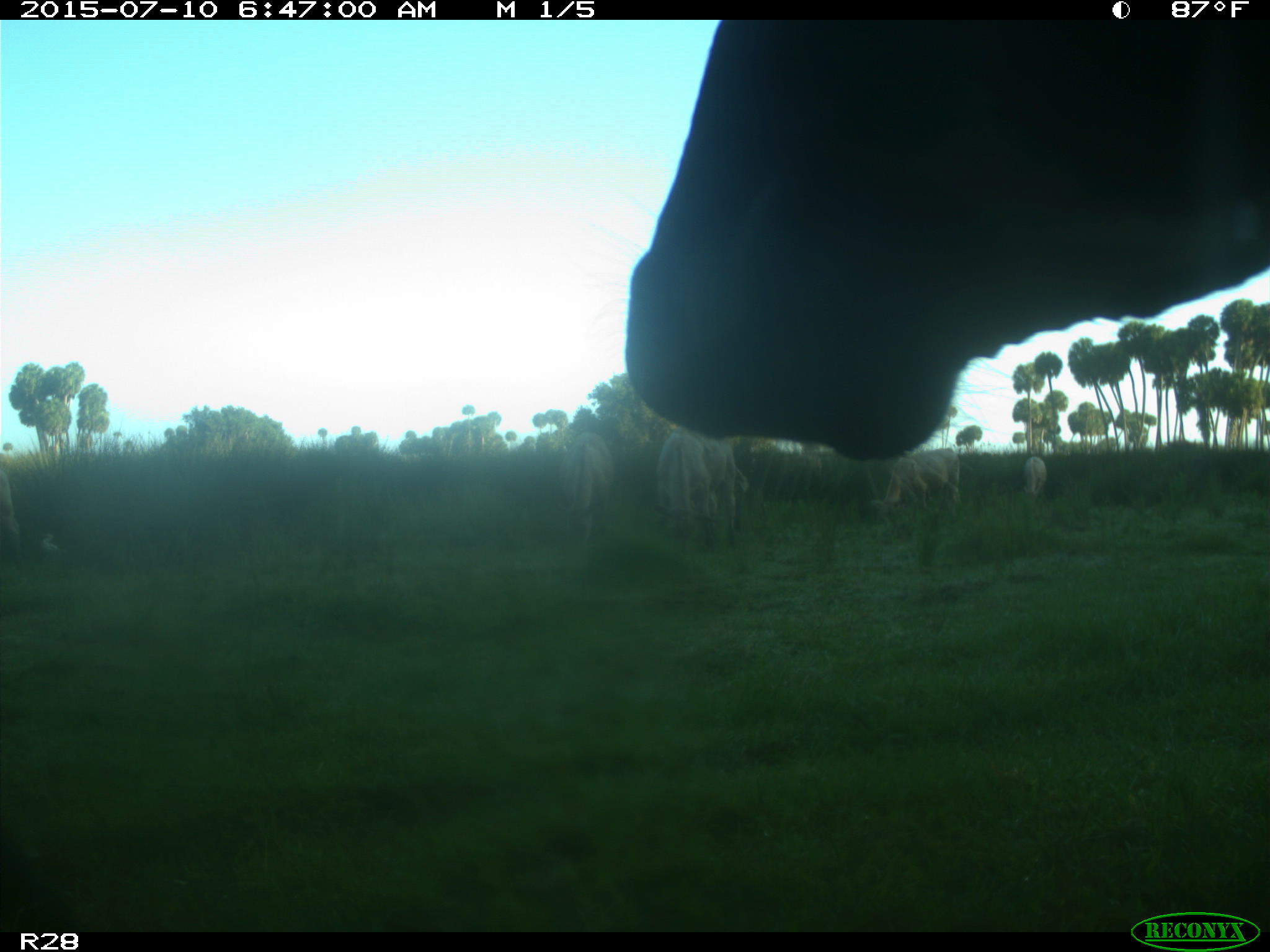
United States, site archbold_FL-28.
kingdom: Animalia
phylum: Chordata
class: Mammalia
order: Artiodactyla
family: Bovidae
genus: Bos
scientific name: Bos taurus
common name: domestic cow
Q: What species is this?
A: Bos taurus (domestic cow).